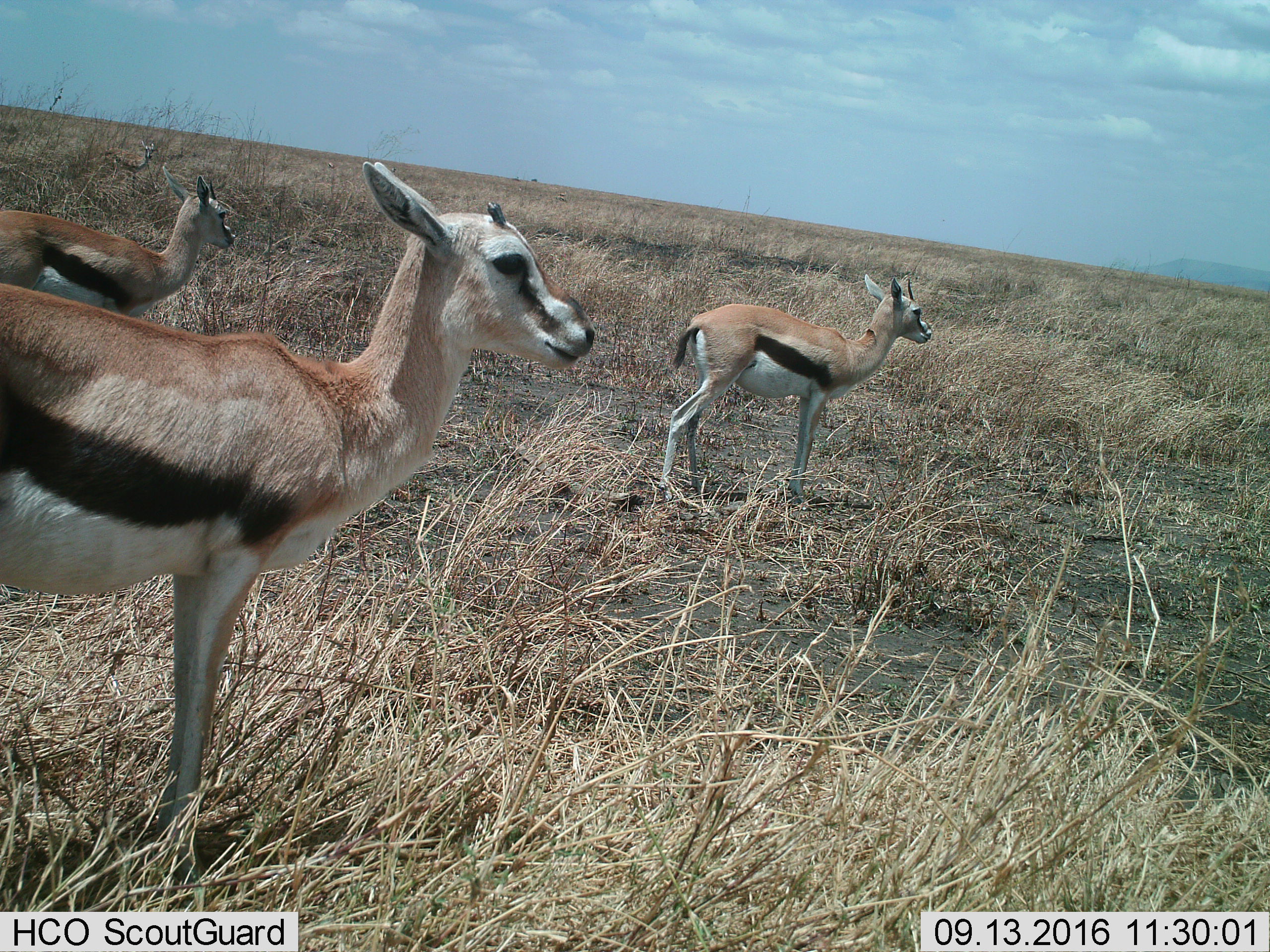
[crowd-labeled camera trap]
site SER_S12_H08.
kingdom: Animalia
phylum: Chordata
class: Mammalia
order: Artiodactyla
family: Bovidae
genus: Eudorcas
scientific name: Eudorcas thomsonii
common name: thomson's gazelle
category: gazellethomsons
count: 3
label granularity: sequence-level